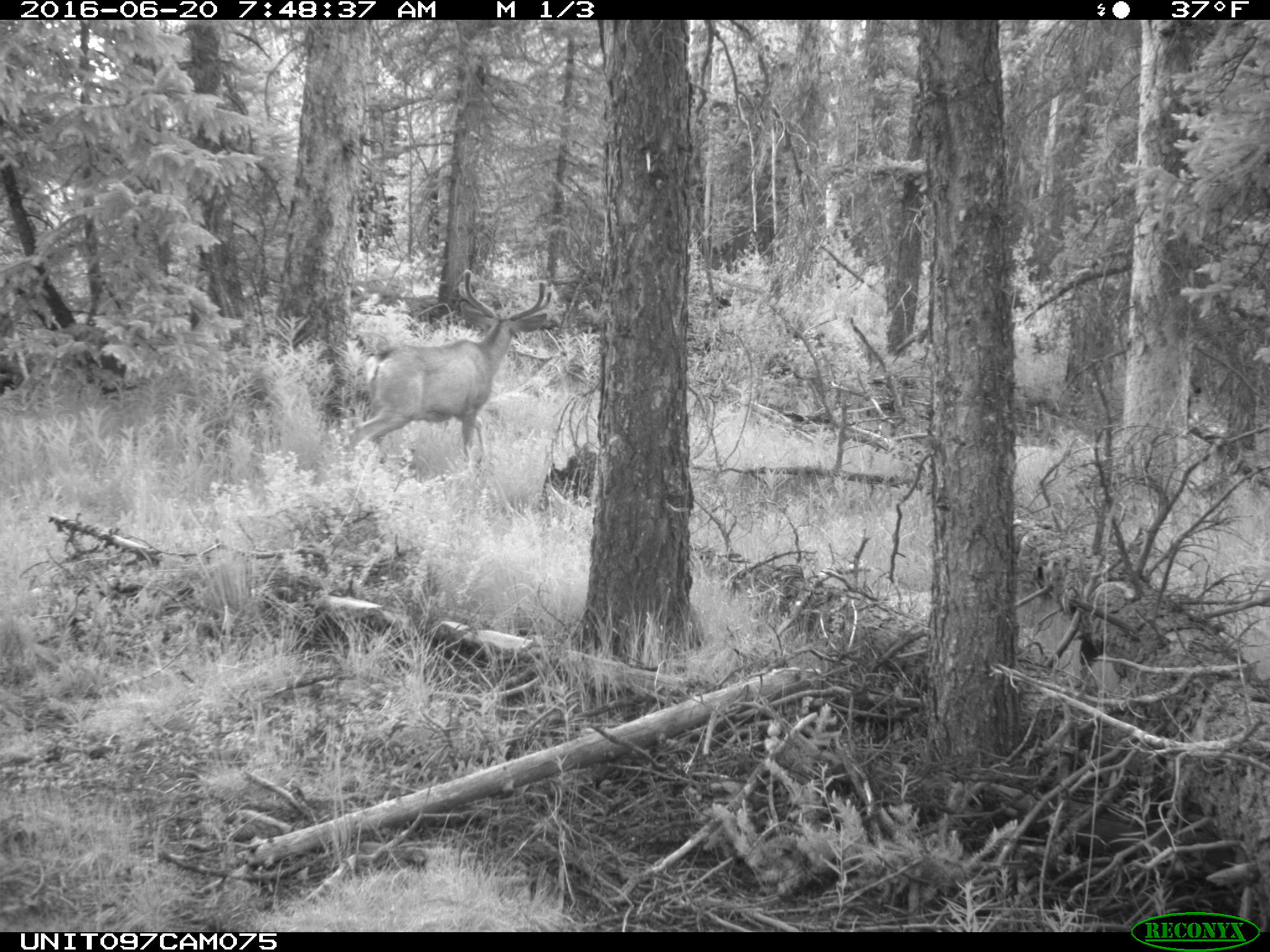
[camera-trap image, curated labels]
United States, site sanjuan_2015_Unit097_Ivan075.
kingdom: Animalia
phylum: Chordata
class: Mammalia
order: Artiodactyla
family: Cervidae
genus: Odocoileus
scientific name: Odocoileus hemionus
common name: mule deer